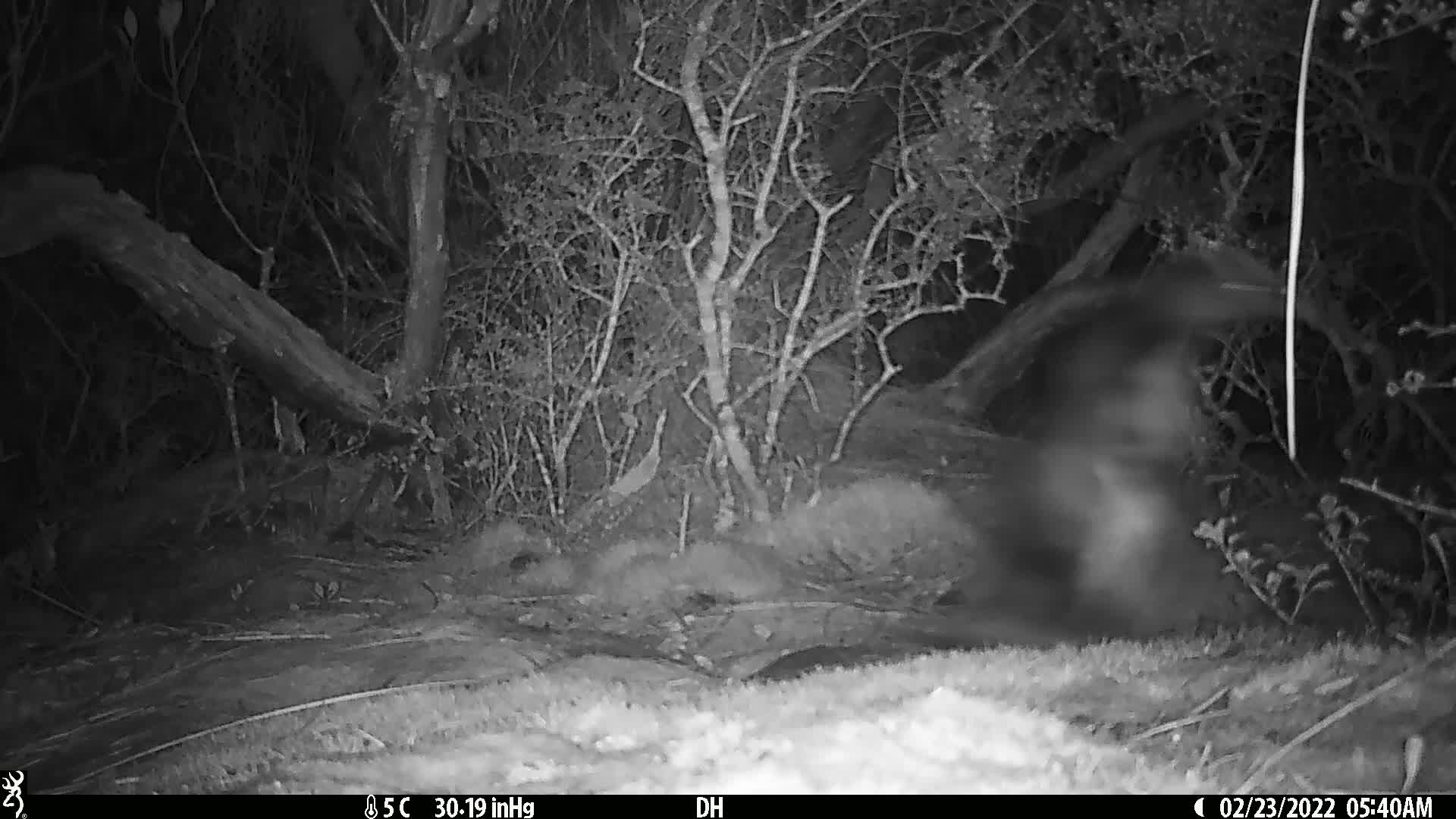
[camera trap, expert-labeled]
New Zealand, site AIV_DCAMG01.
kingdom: Animalia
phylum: Chordata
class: Aves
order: Sphenisciformes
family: Spheniscidae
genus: Megadyptes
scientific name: Megadyptes antipodes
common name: yellow-eyed penguin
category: yellow eyed penguin